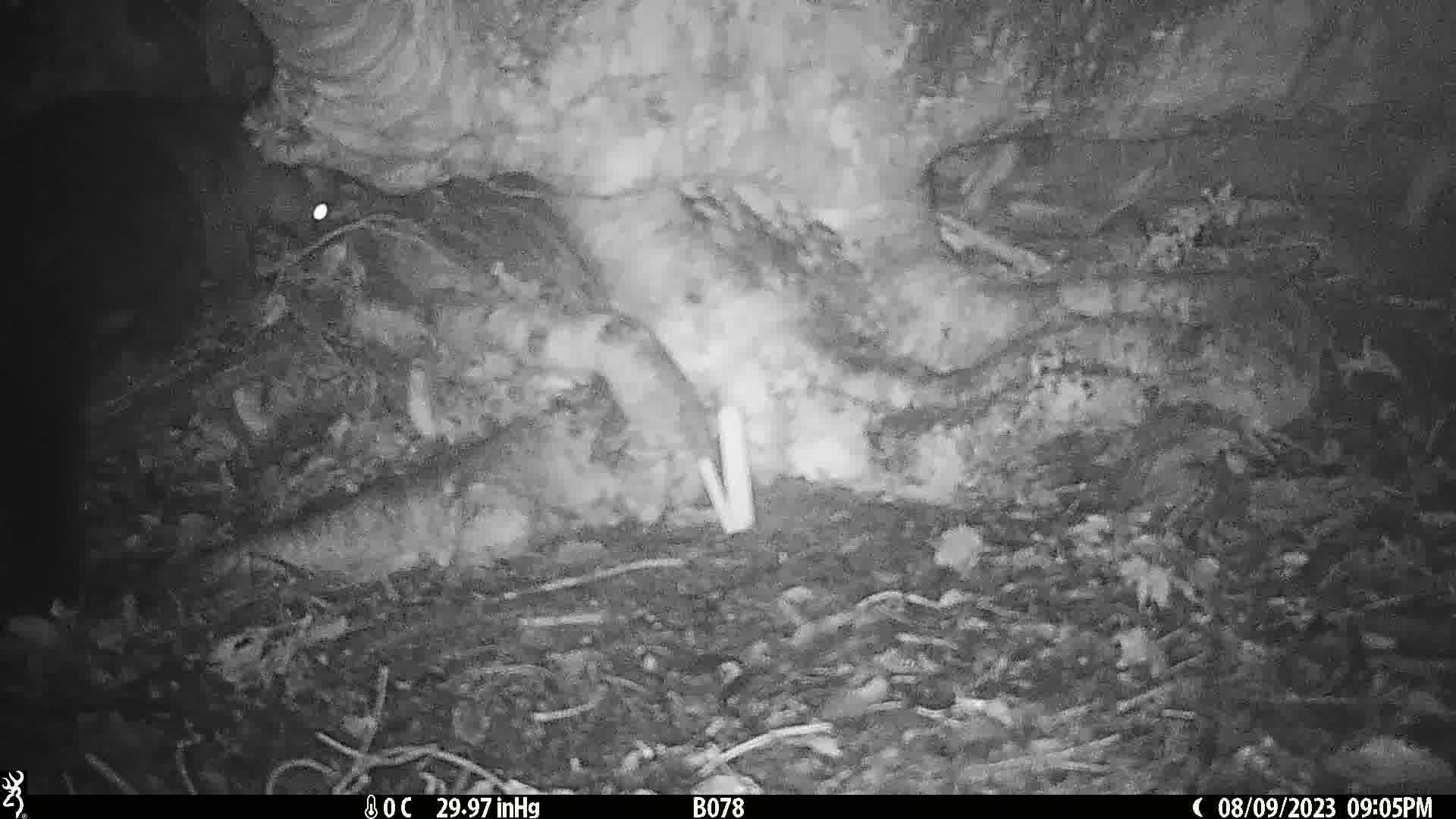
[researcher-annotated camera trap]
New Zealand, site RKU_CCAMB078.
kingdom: Animalia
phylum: Chordata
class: Mammalia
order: Diprotodontia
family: Phalangeridae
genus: Trichosurus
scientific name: Trichosurus vulpecula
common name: common brushtail possum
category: possum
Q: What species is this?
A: Possum (common brushtail possum) (Trichosurus vulpecula).